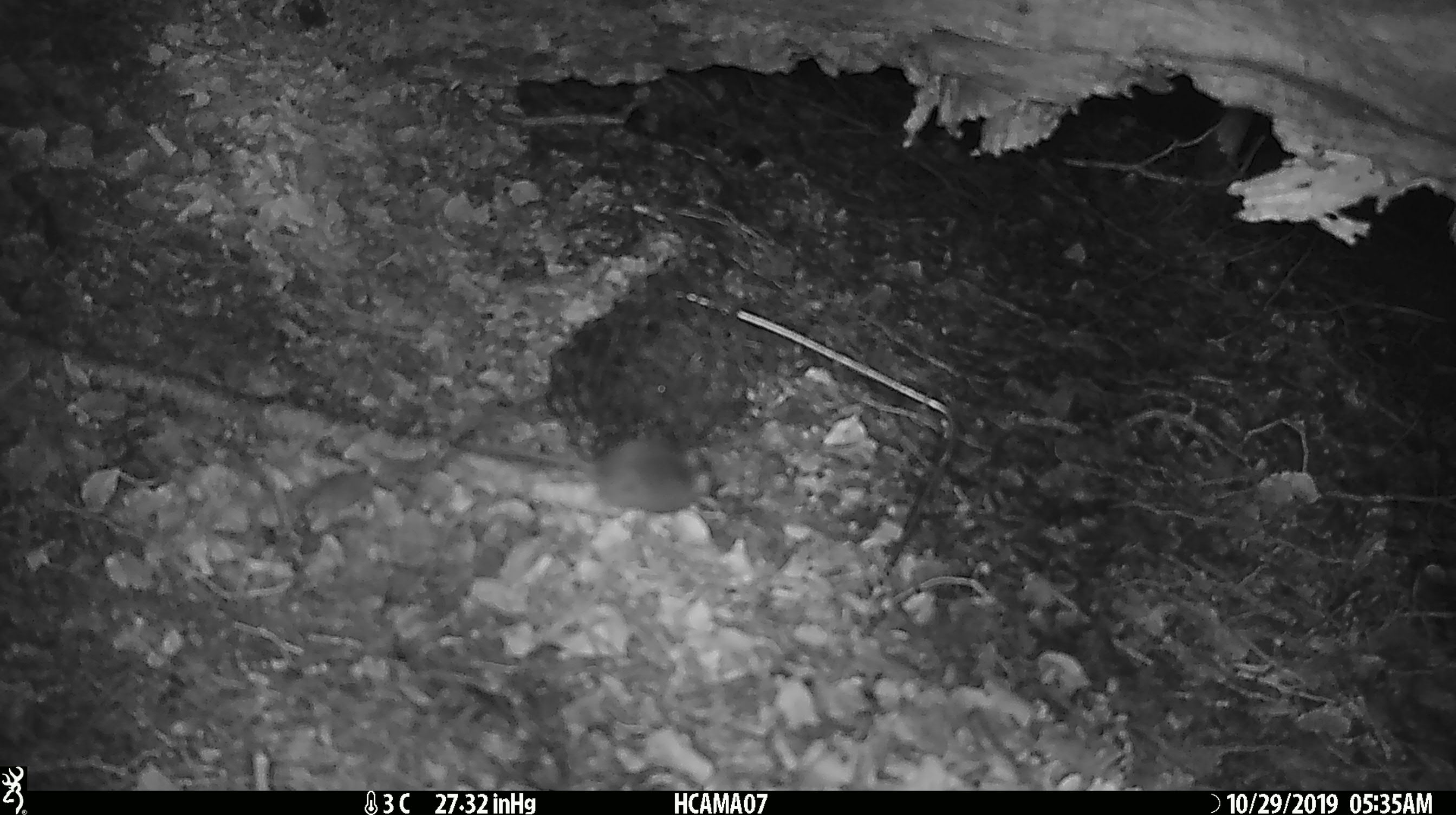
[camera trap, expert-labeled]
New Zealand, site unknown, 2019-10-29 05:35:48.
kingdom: Animalia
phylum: Chordata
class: Mammalia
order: Rodentia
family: Muridae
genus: Mus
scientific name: Mus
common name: mouse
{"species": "mouse (Mus)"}